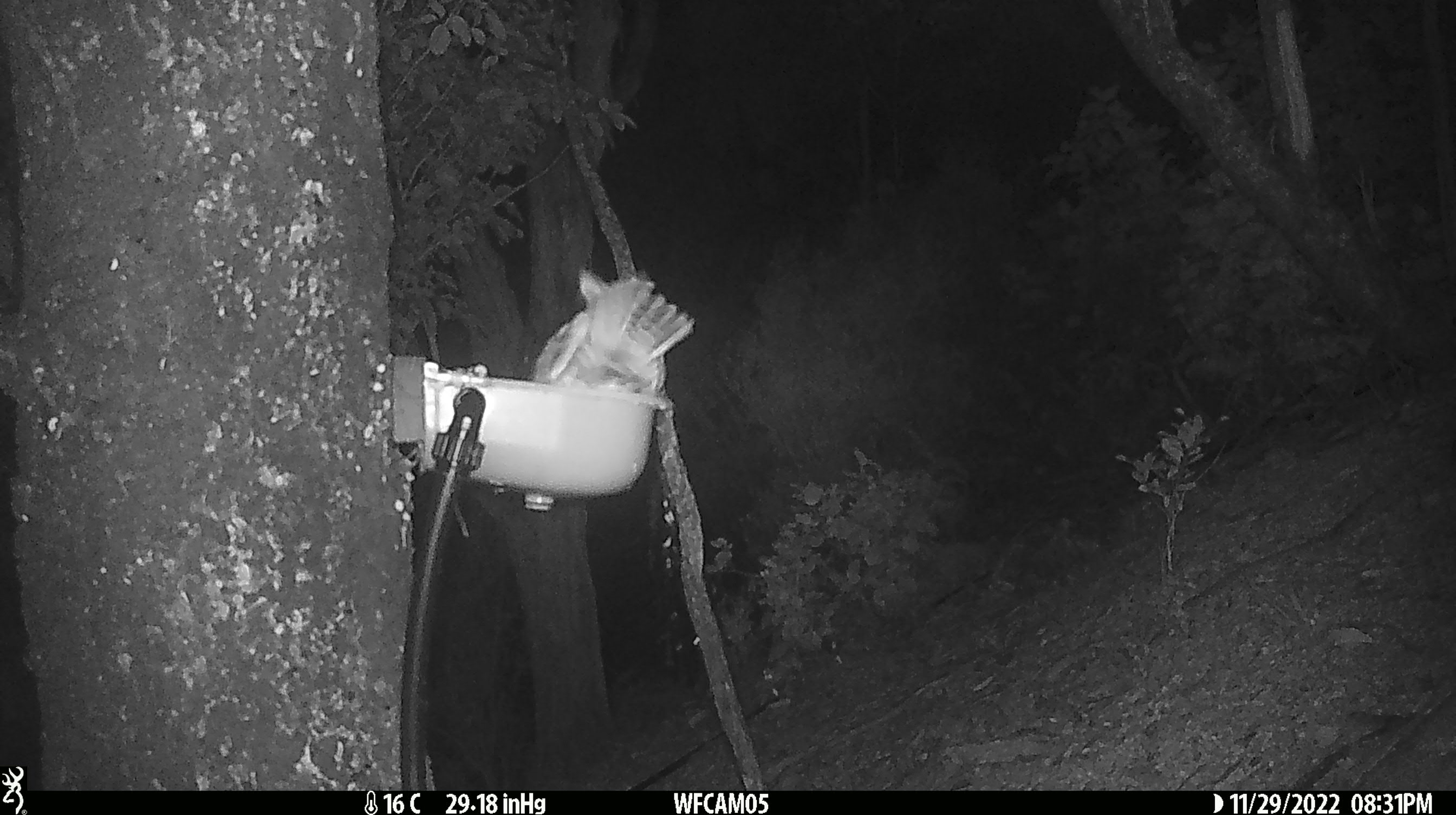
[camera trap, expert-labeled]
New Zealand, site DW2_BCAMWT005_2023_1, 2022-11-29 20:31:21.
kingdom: Animalia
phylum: Chordata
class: Aves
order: Strigiformes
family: Strigidae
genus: Ninox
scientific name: Ninox novaeseelandiae novaeseelandiae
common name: morepork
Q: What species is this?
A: Morepork (Ninox novaeseelandiae novaeseelandiae).